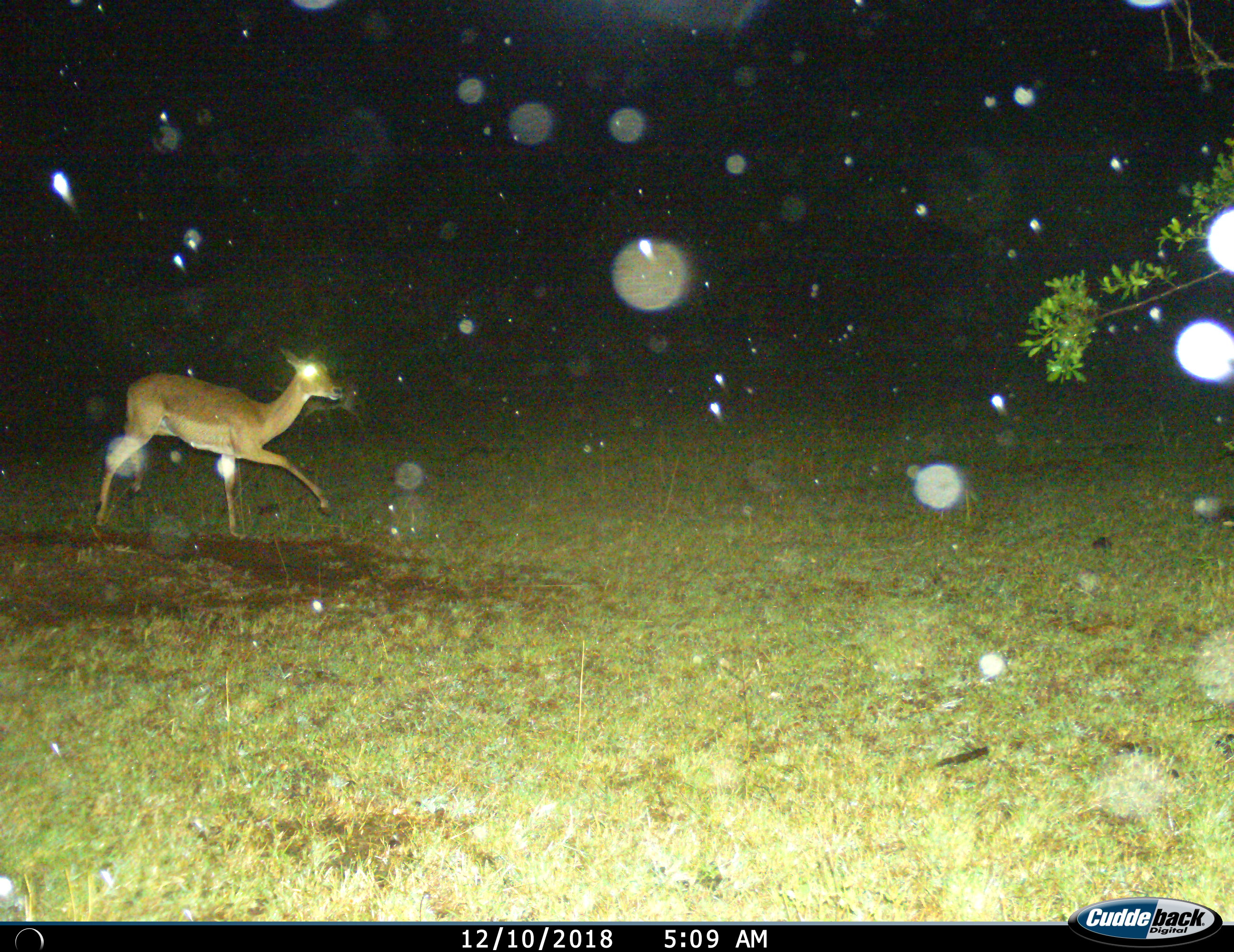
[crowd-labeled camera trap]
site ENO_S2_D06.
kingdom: Animalia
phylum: Chordata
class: Mammalia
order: Artiodactyla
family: Bovidae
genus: Aepyceros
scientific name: Aepyceros melampus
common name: impala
Impala (Aepyceros melampus), count 1. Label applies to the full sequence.